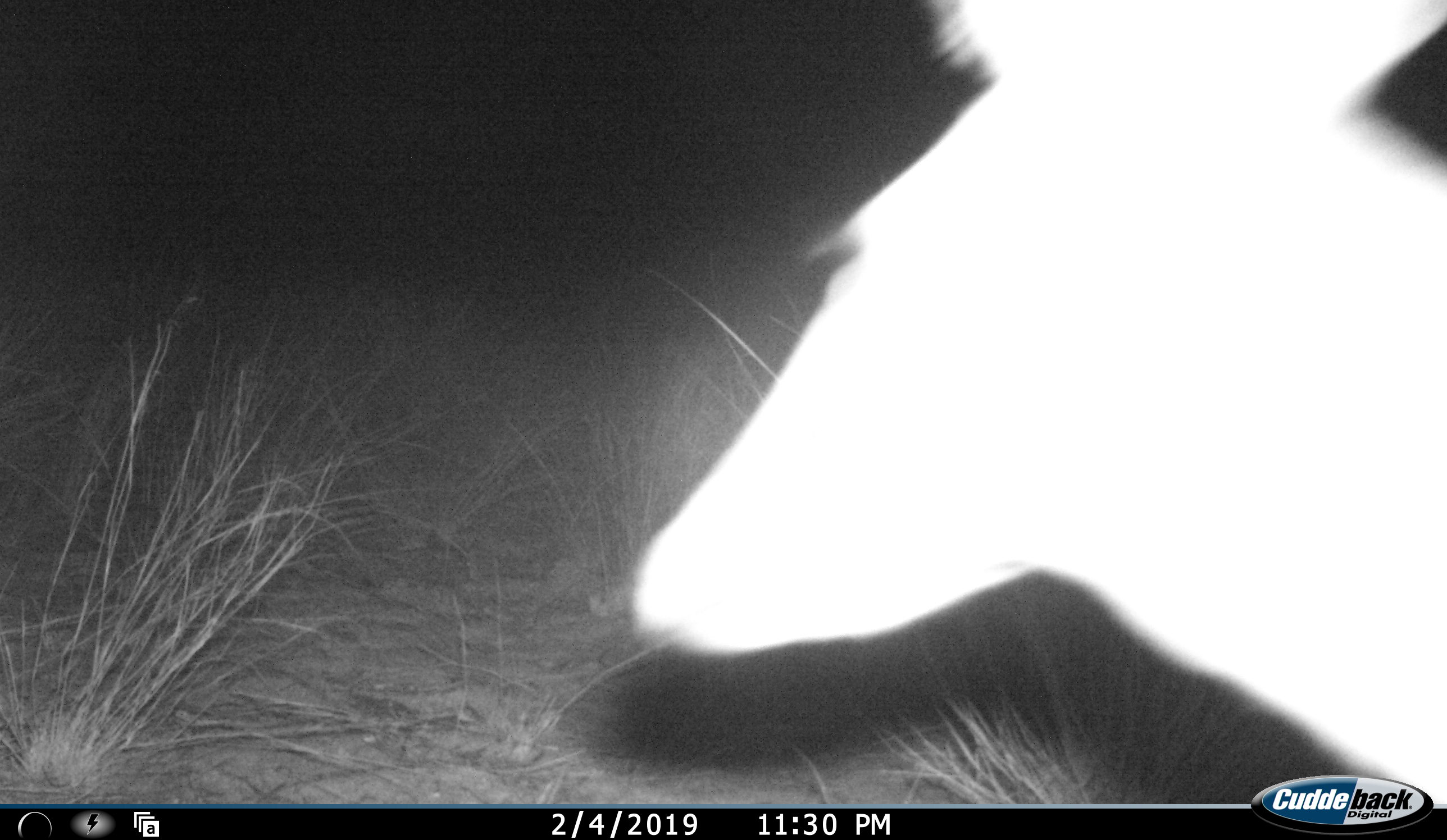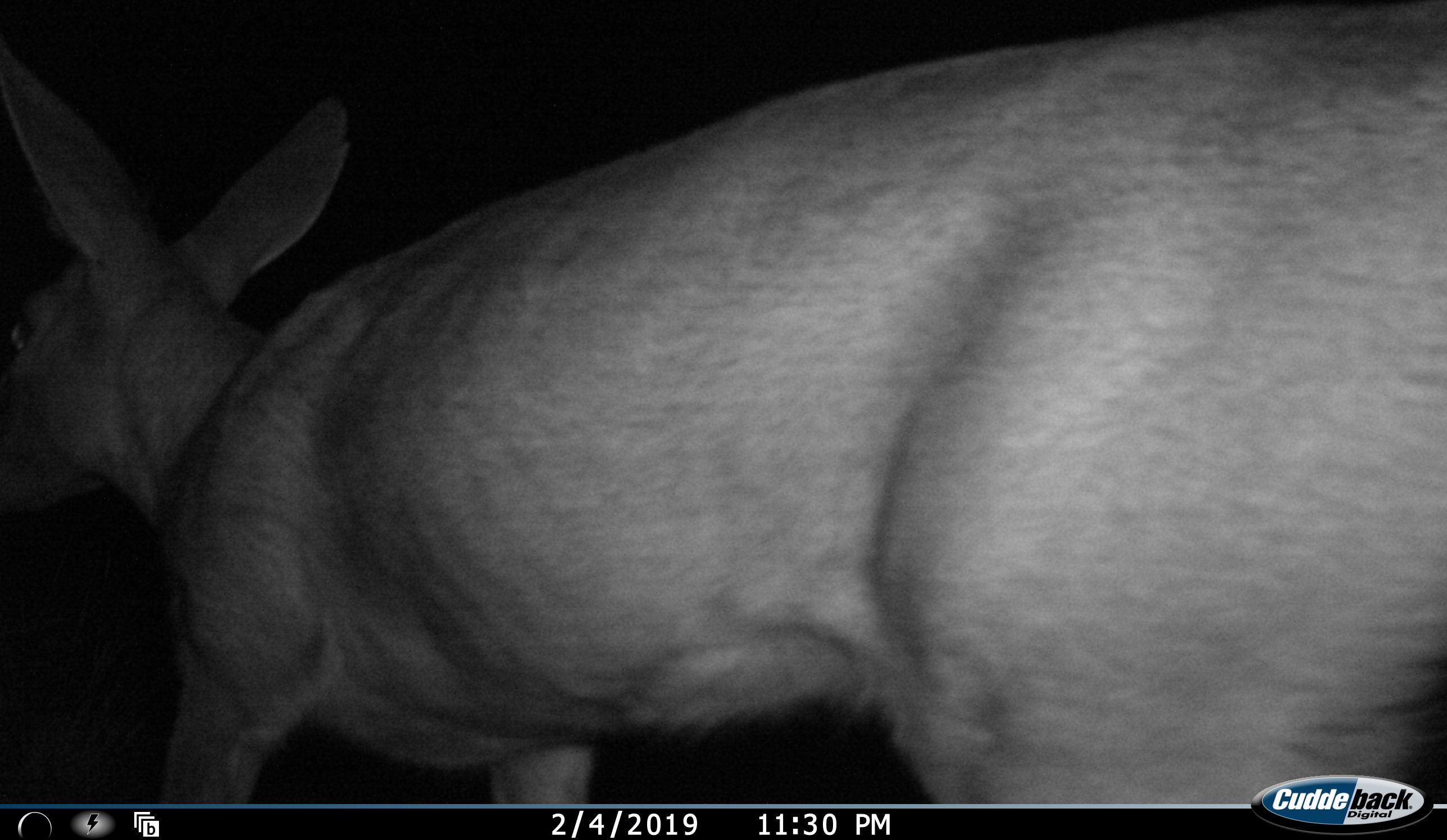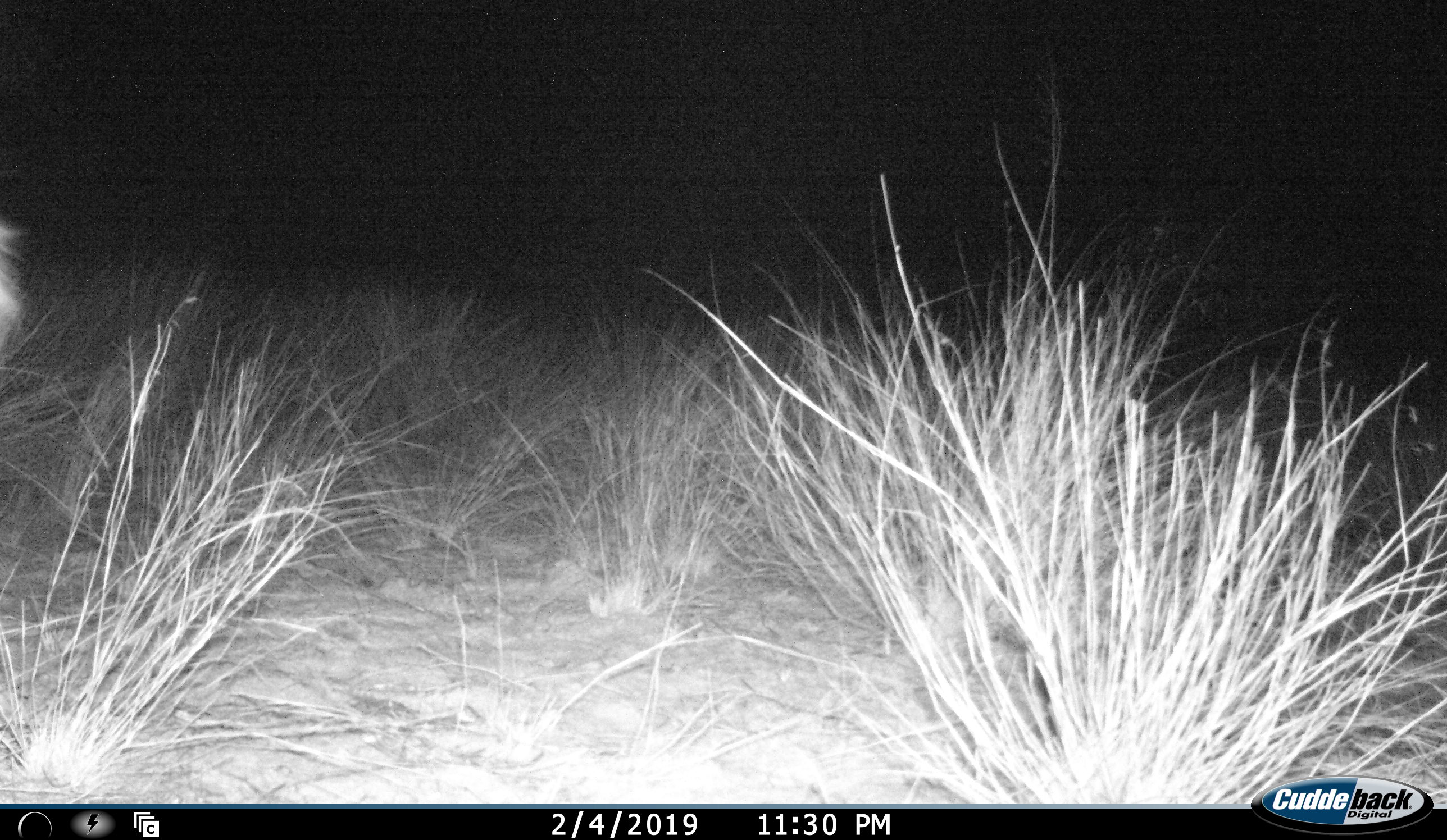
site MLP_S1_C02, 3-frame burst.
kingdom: Animalia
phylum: Chordata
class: Mammalia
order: Artiodactyla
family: Bovidae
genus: Sylvicapra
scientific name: Sylvicapra grimmia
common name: common duiker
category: duikercommongrey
Duikercommongrey (common duiker) (Sylvicapra grimmia), count 1. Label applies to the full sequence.